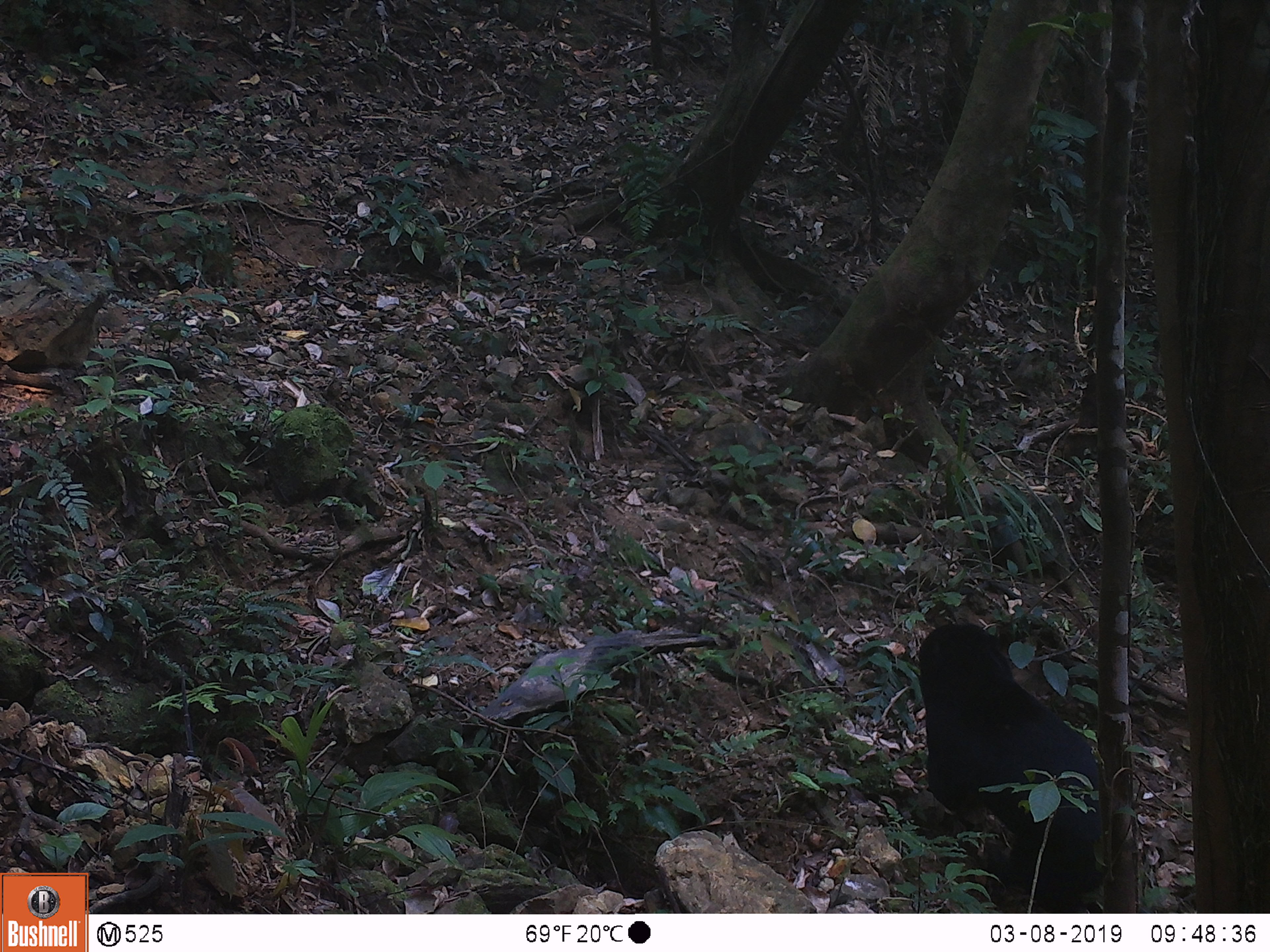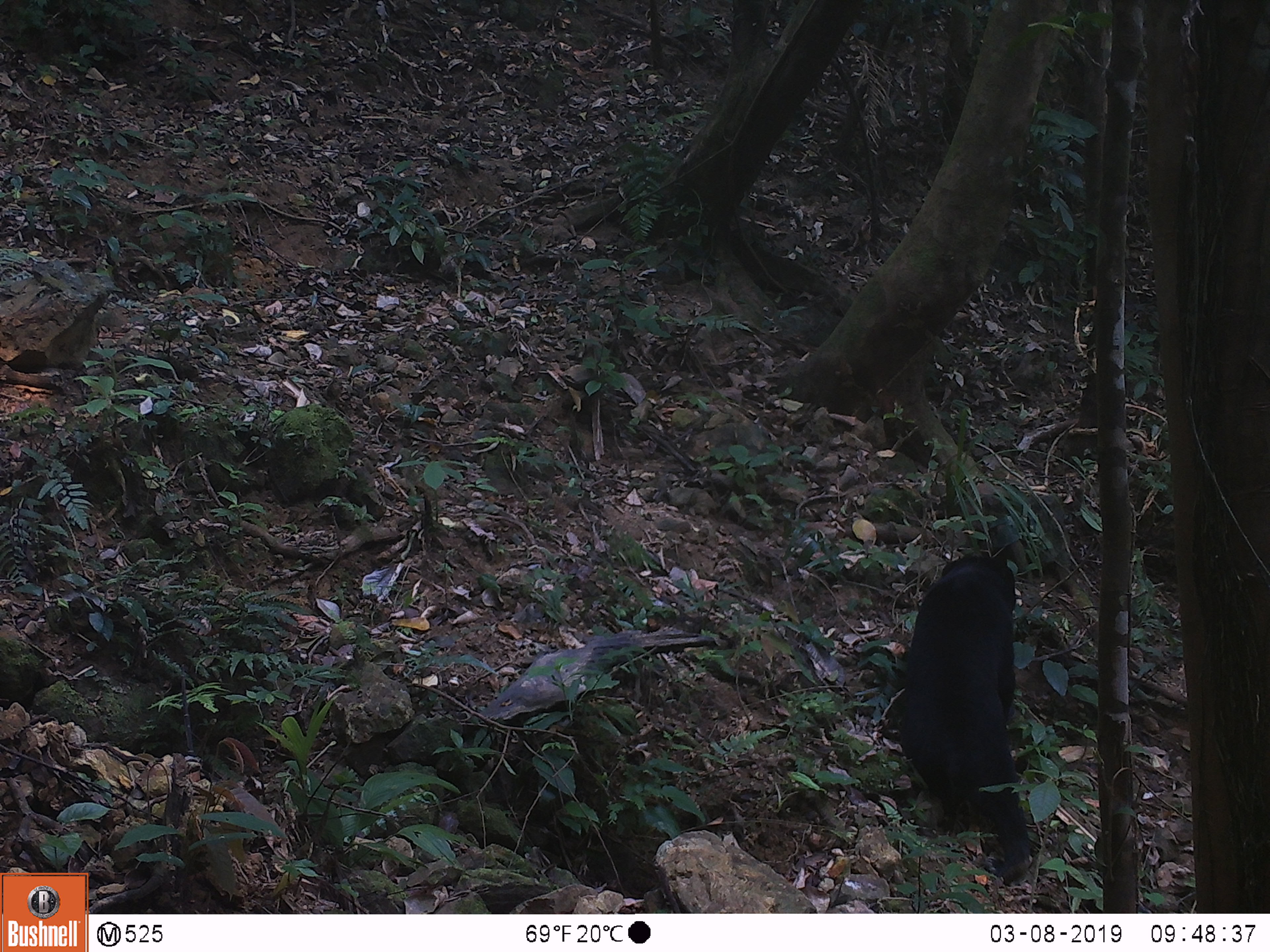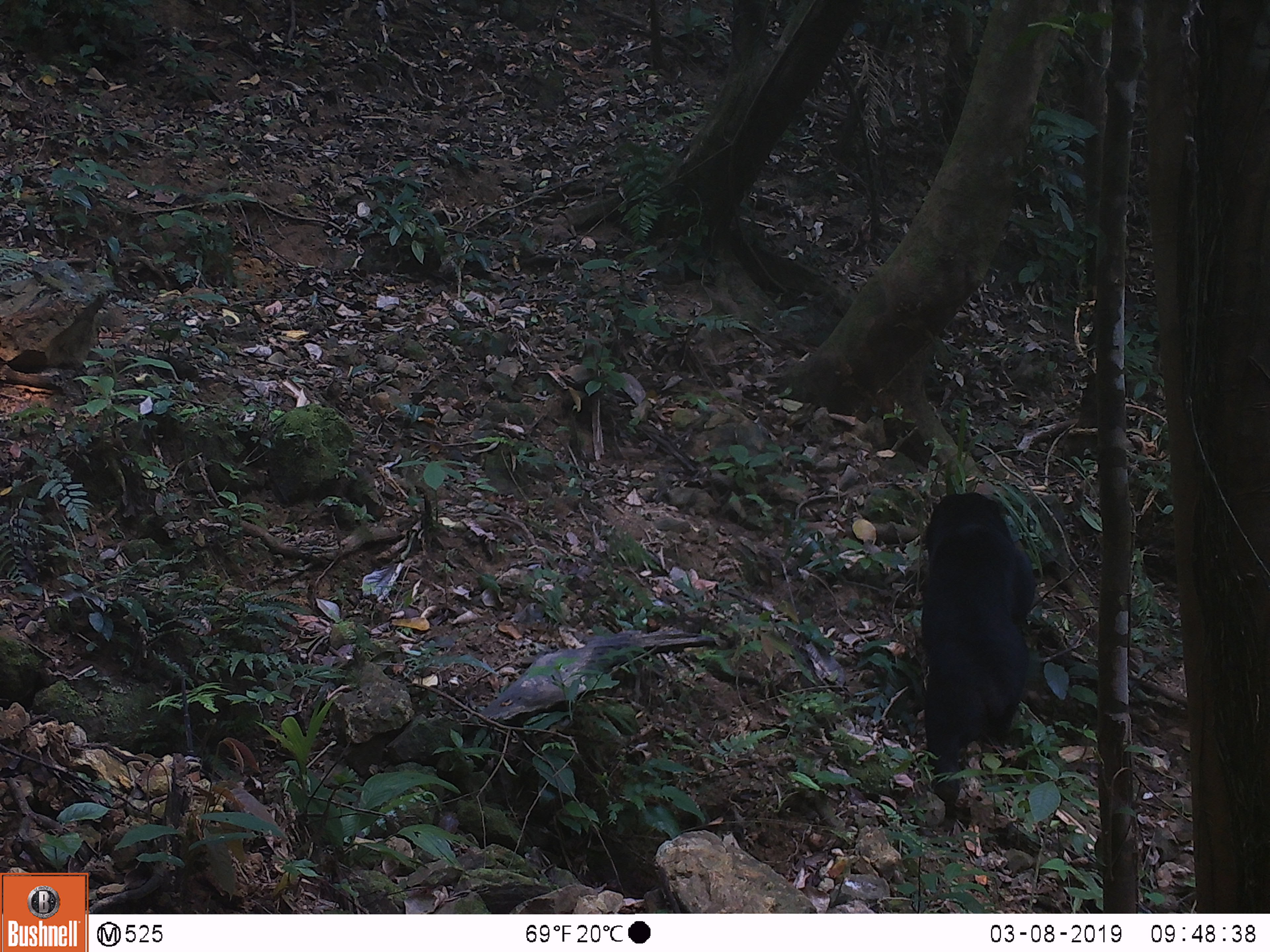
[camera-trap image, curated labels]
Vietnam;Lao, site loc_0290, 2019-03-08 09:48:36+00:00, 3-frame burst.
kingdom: Animalia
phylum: Chordata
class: Mammalia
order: Carnivora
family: Ursidae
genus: Helarctos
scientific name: Helarctos malayanus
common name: sun bear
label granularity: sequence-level